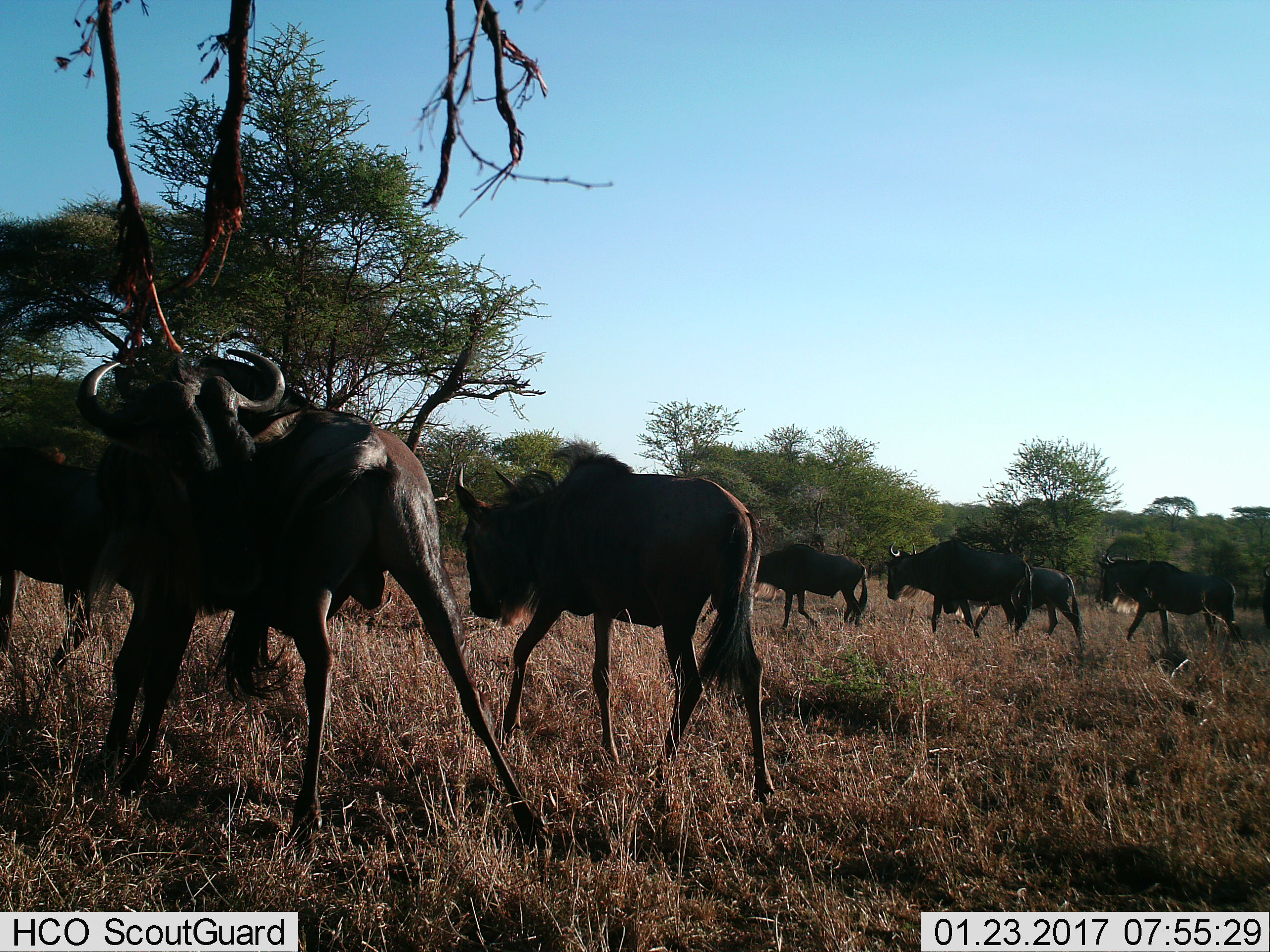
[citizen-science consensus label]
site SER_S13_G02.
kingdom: Animalia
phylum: Chordata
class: Mammalia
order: Artiodactyla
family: Bovidae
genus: Connochaetes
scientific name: Connochaetes taurinus taurinus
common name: blue wildebeest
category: wildebeestblue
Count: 7.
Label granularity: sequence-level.